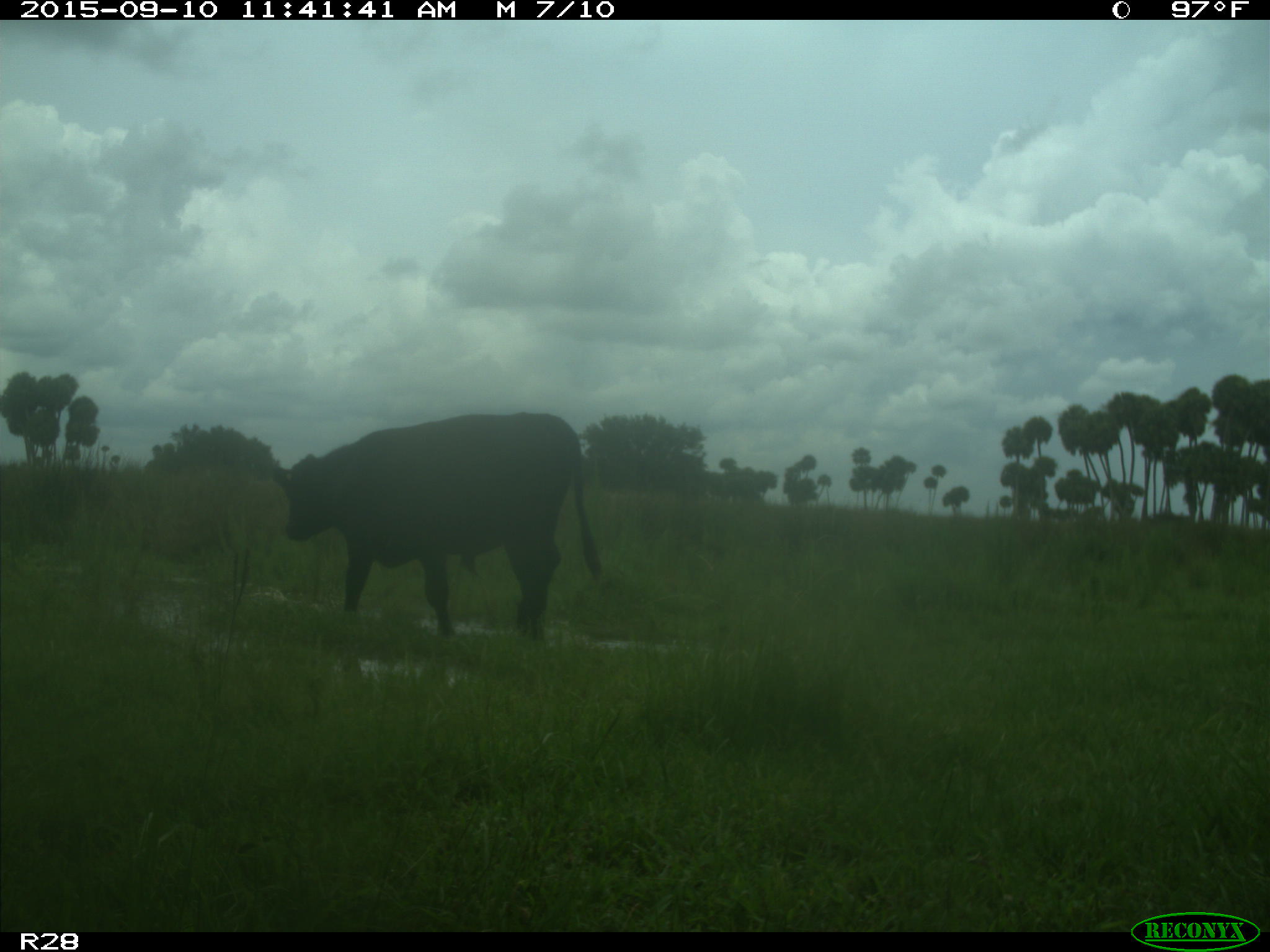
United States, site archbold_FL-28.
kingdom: Animalia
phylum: Chordata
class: Mammalia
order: Artiodactyla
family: Bovidae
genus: Bos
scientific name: Bos taurus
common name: domestic cow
Bos taurus (domestic cow).